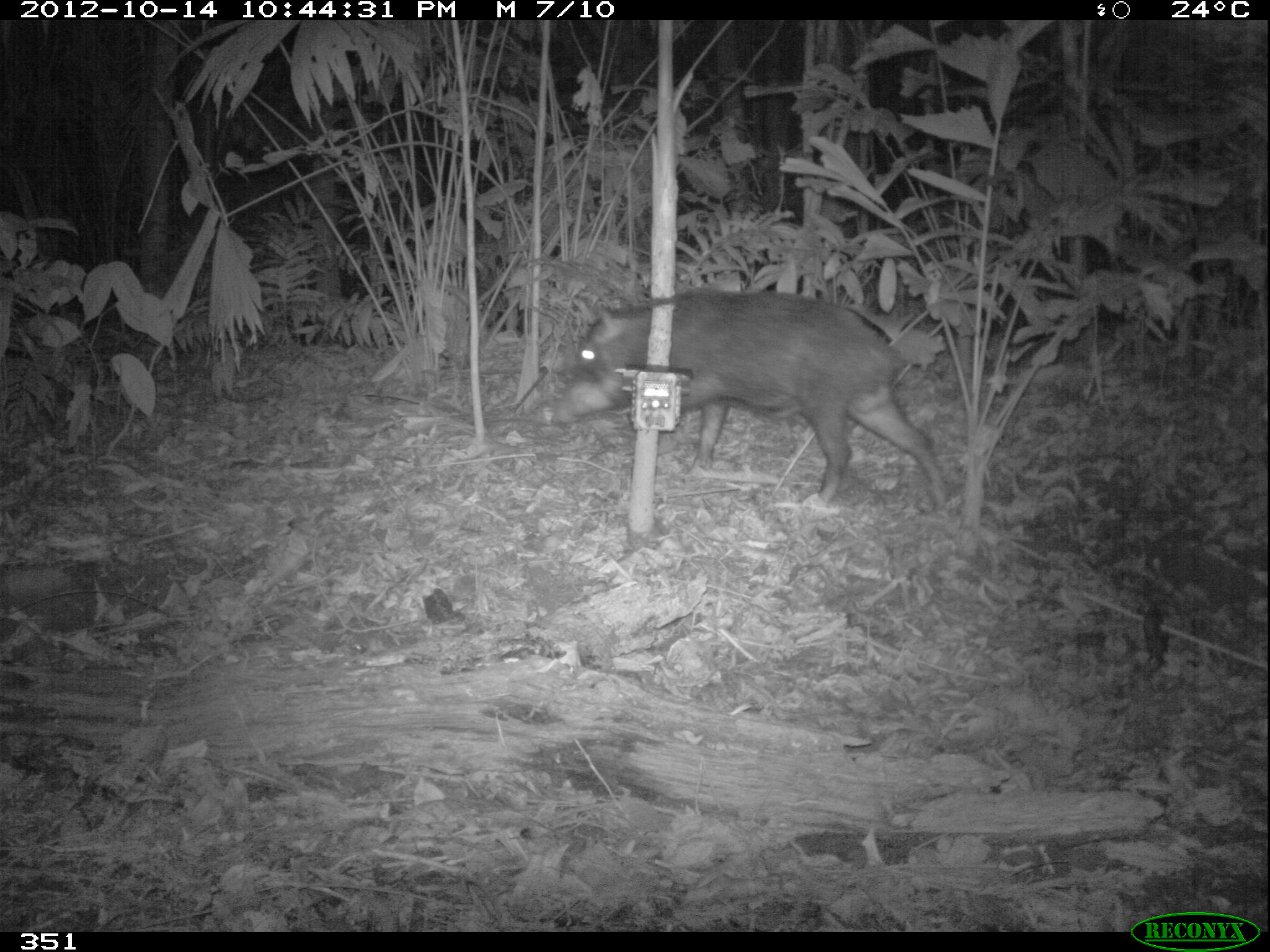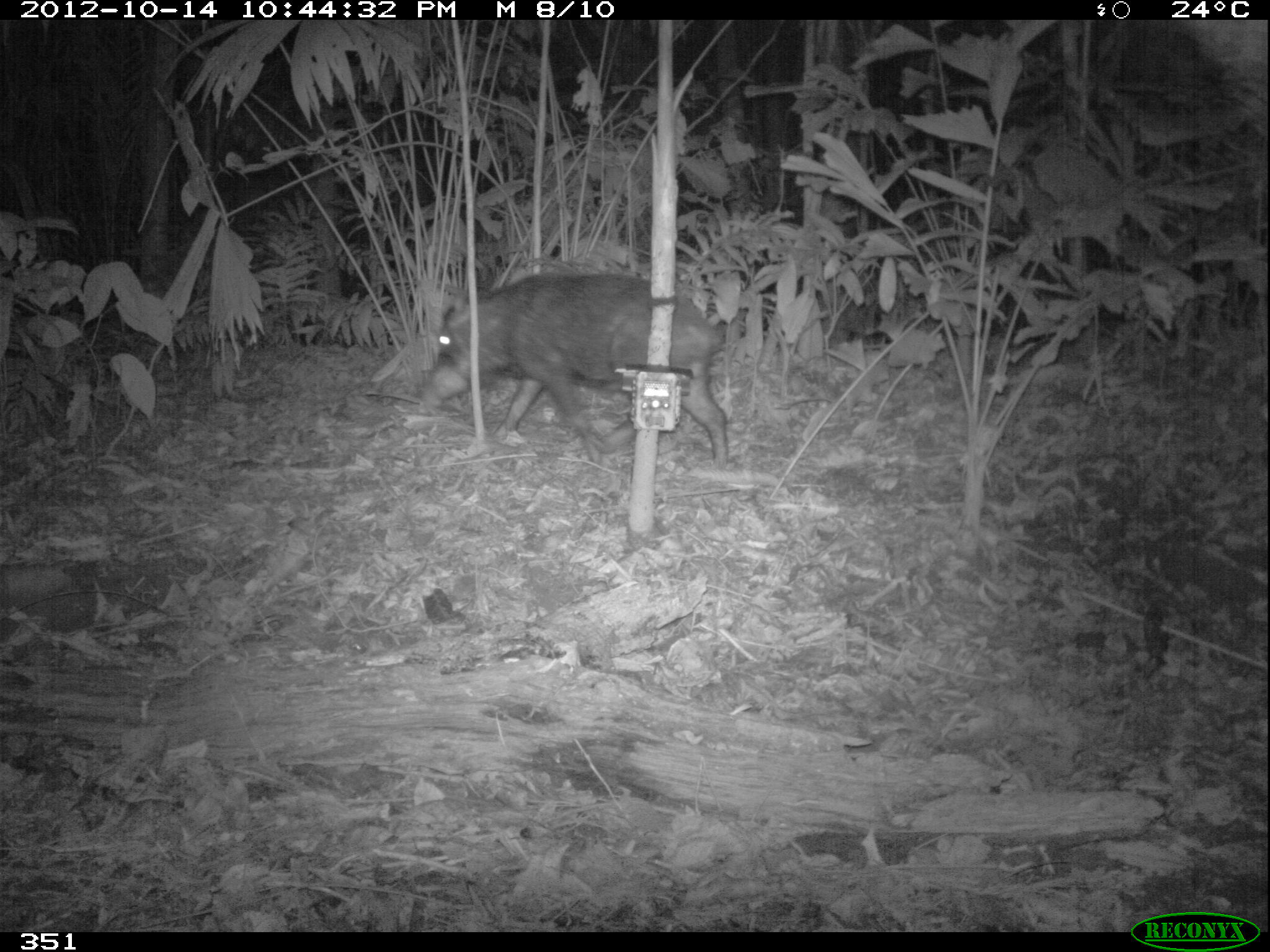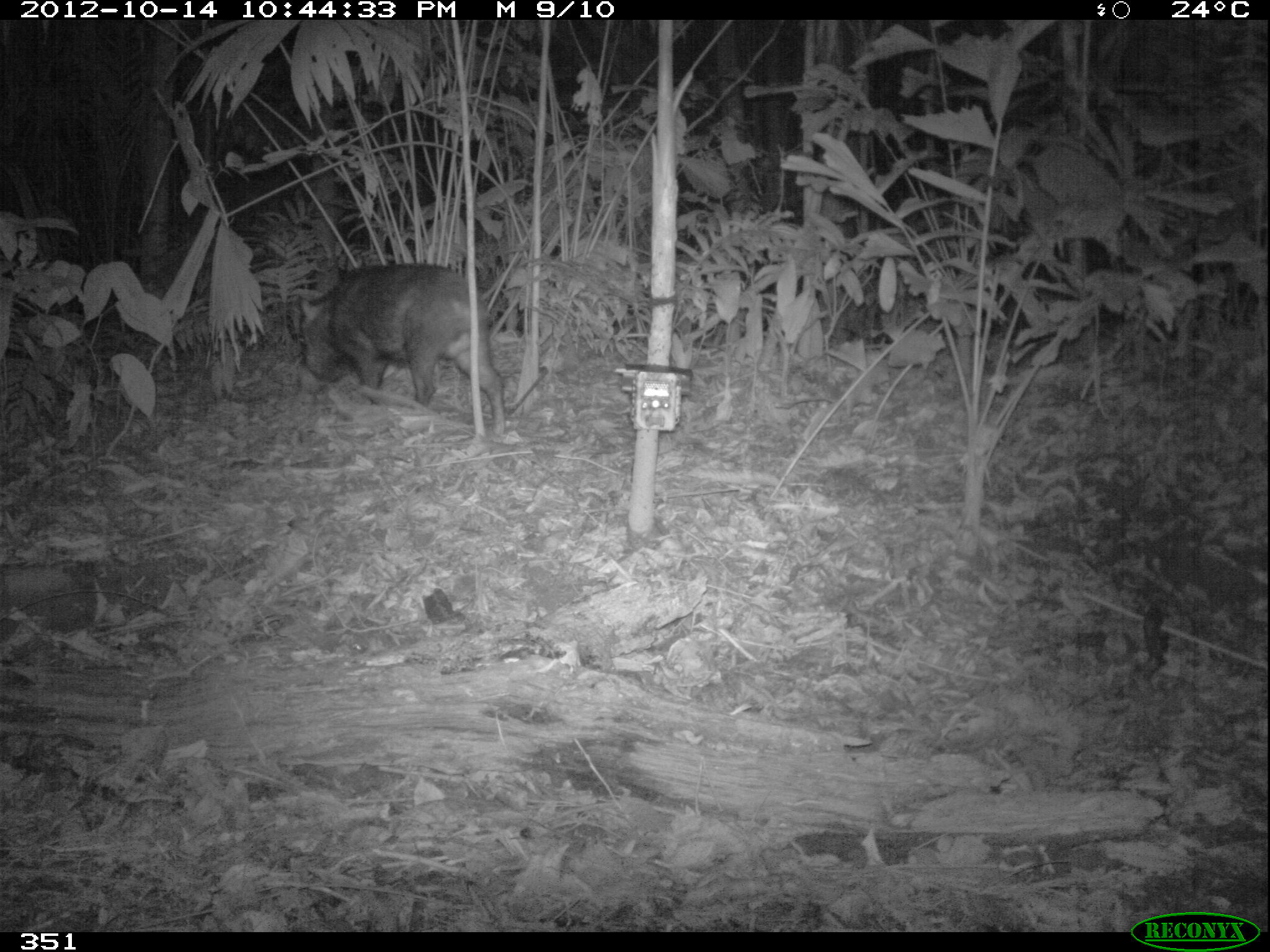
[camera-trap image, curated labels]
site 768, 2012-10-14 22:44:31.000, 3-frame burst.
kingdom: Animalia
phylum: Chordata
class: Mammalia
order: Artiodactyla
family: Tayassuidae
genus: Tayassu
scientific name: Tayassu pecari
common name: white-lipped peccary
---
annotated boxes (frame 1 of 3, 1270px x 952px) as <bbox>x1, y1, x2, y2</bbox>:
tayassu pecari: <bbox>551, 287, 949, 511</bbox>